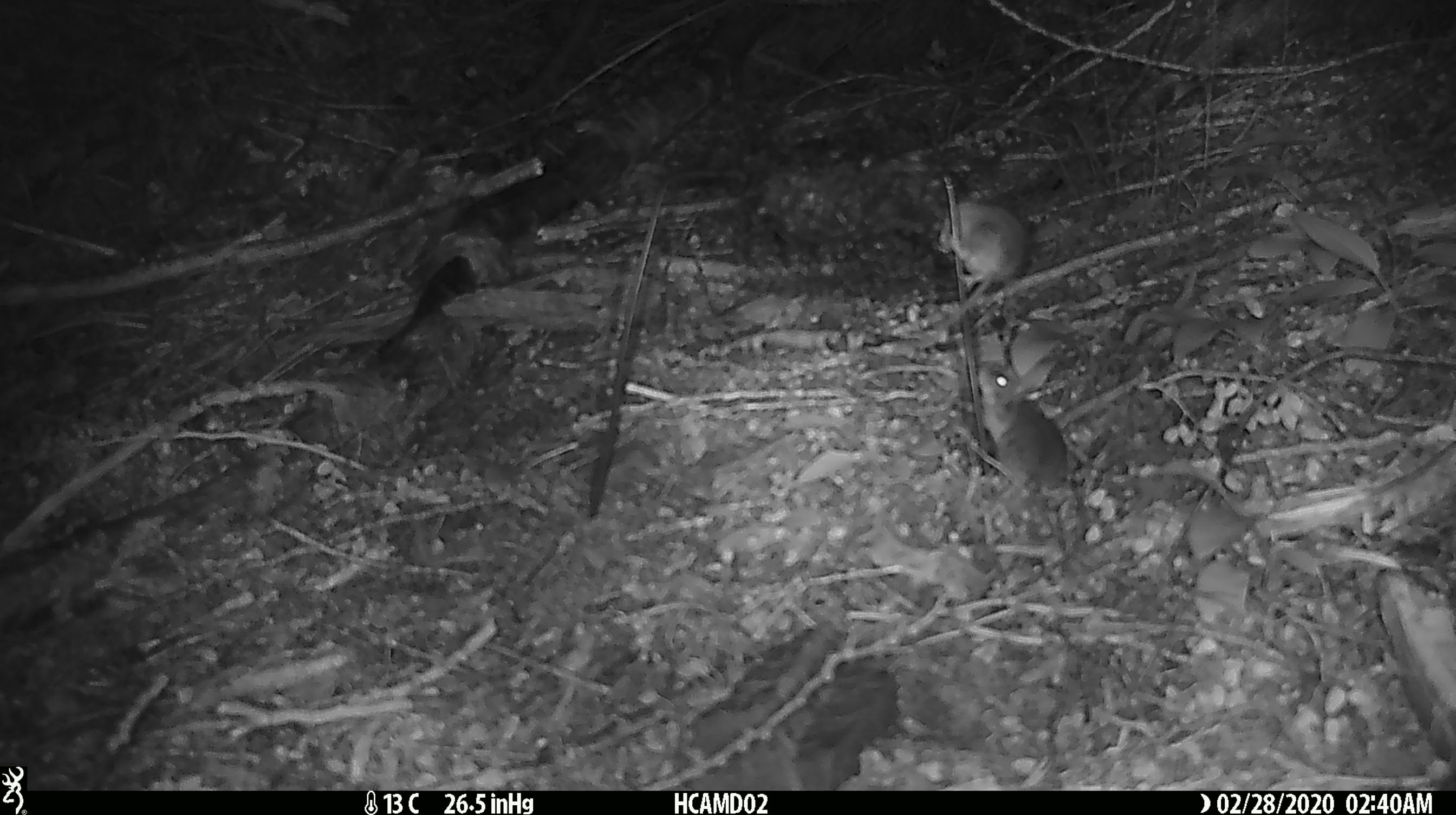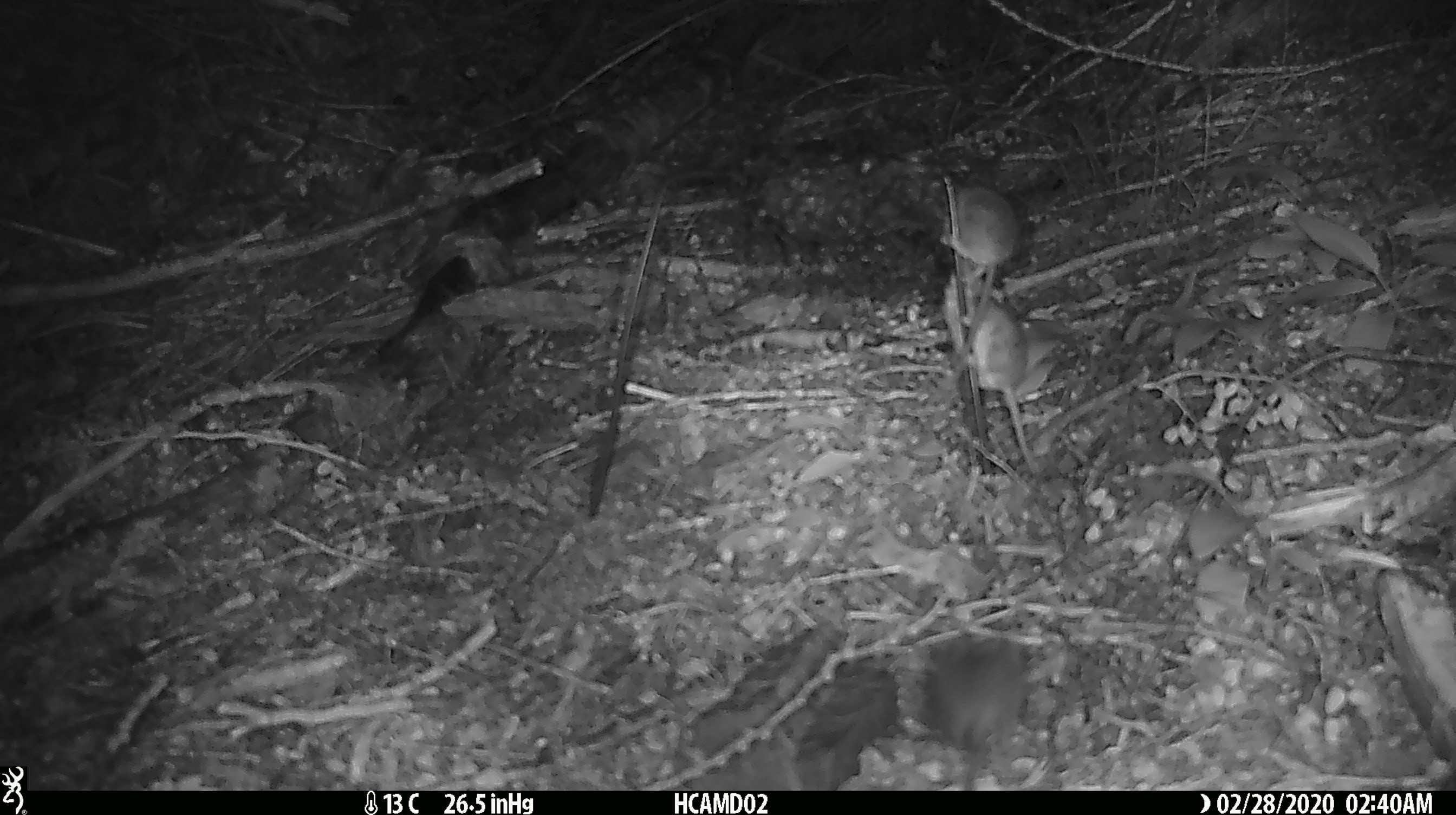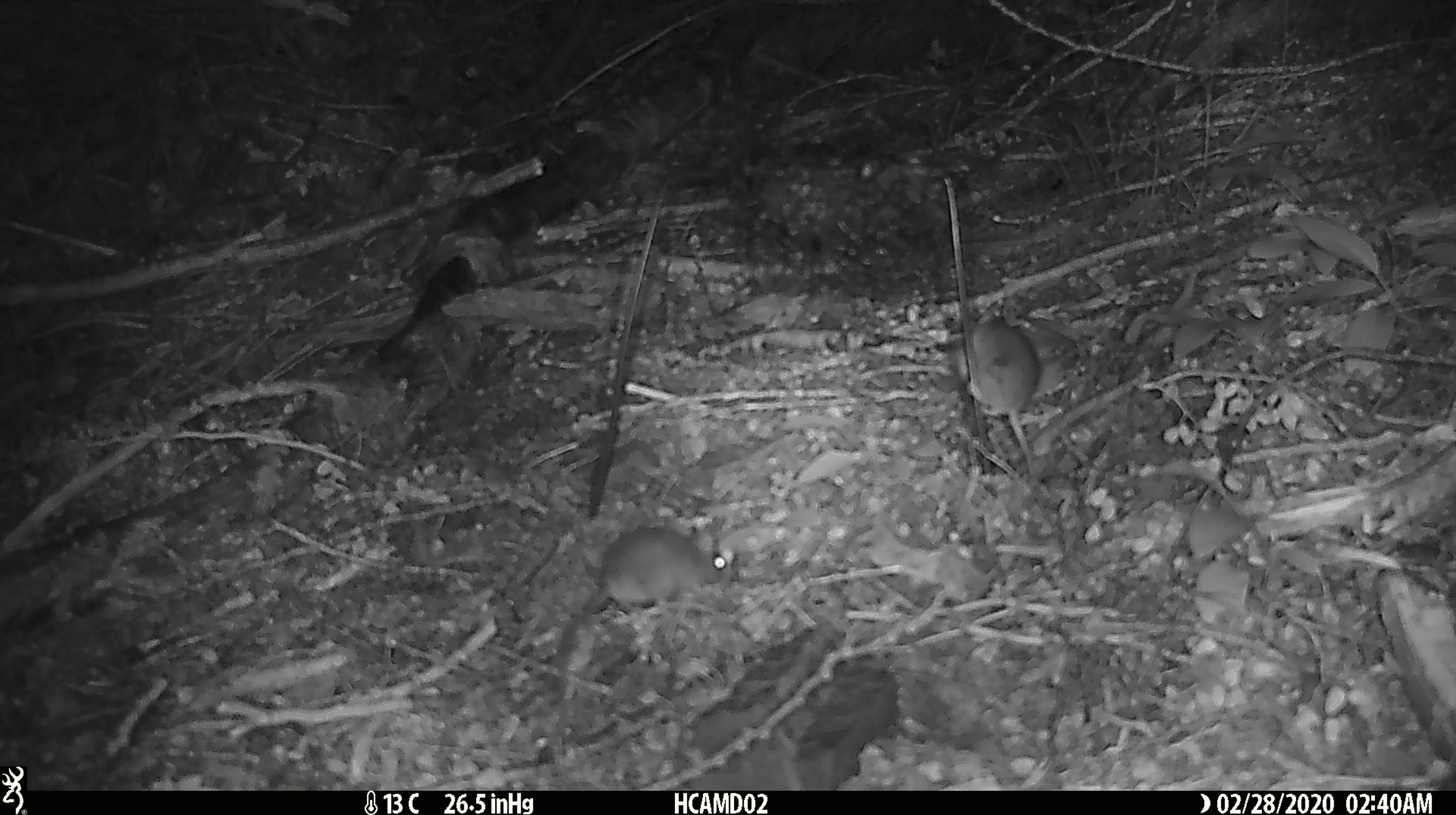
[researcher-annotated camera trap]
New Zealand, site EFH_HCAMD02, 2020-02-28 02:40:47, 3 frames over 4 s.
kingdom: Animalia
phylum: Chordata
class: Mammalia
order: Rodentia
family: Muridae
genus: Mus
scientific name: Mus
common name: mouse